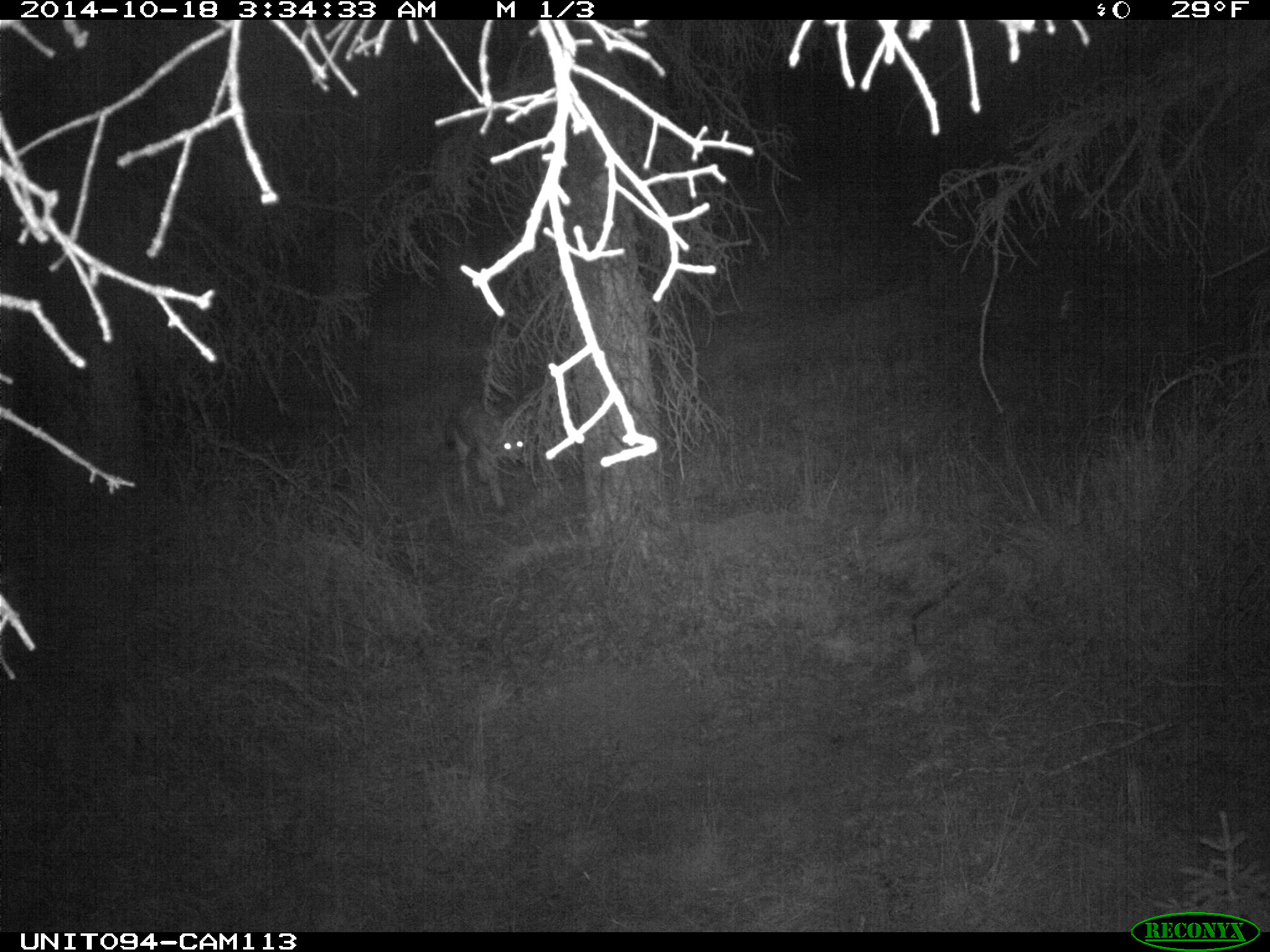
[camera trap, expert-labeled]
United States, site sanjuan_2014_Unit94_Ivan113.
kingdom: Animalia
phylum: Chordata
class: Mammalia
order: Carnivora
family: Canidae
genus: Canis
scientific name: Canis latrans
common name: coyote